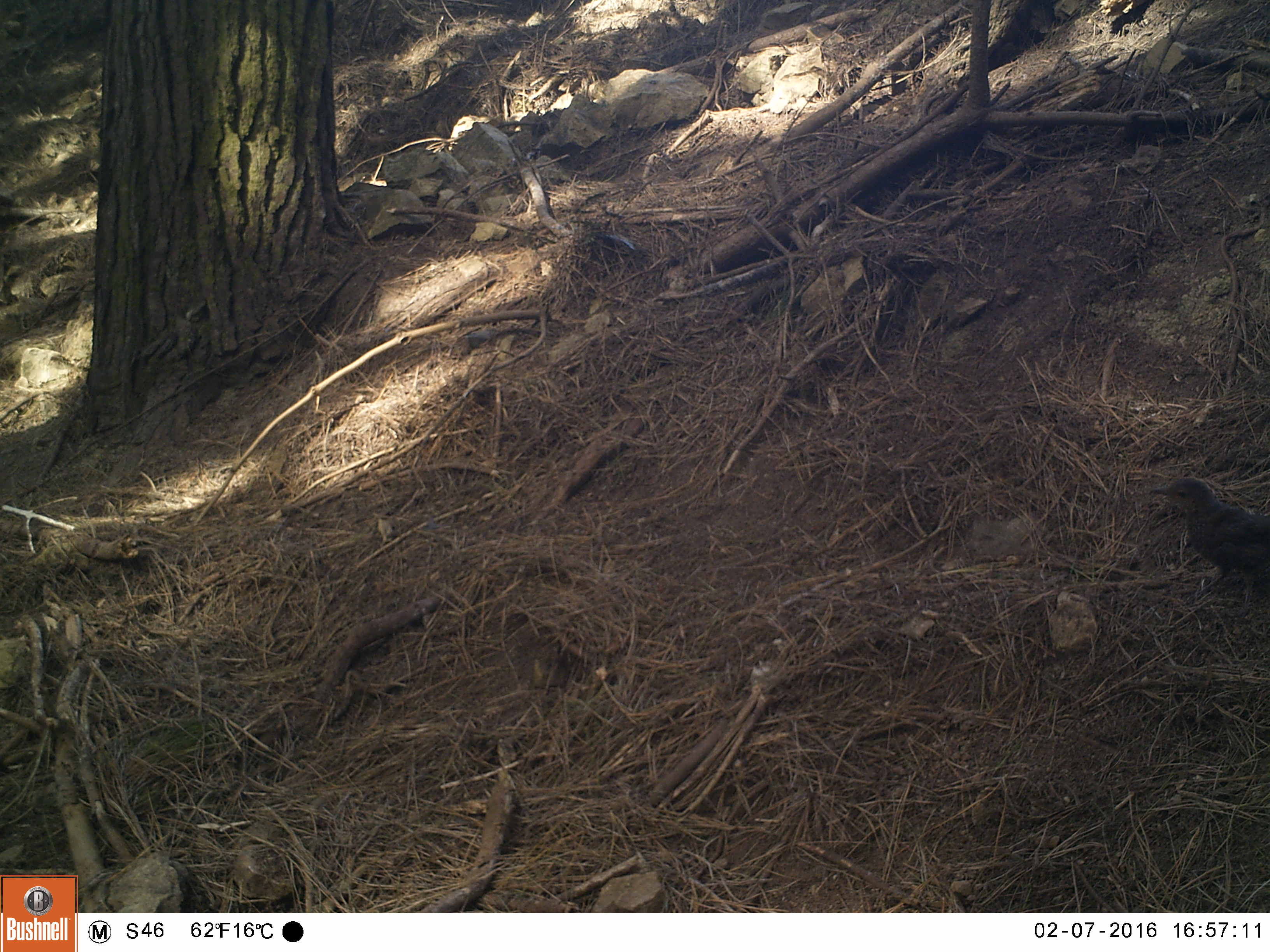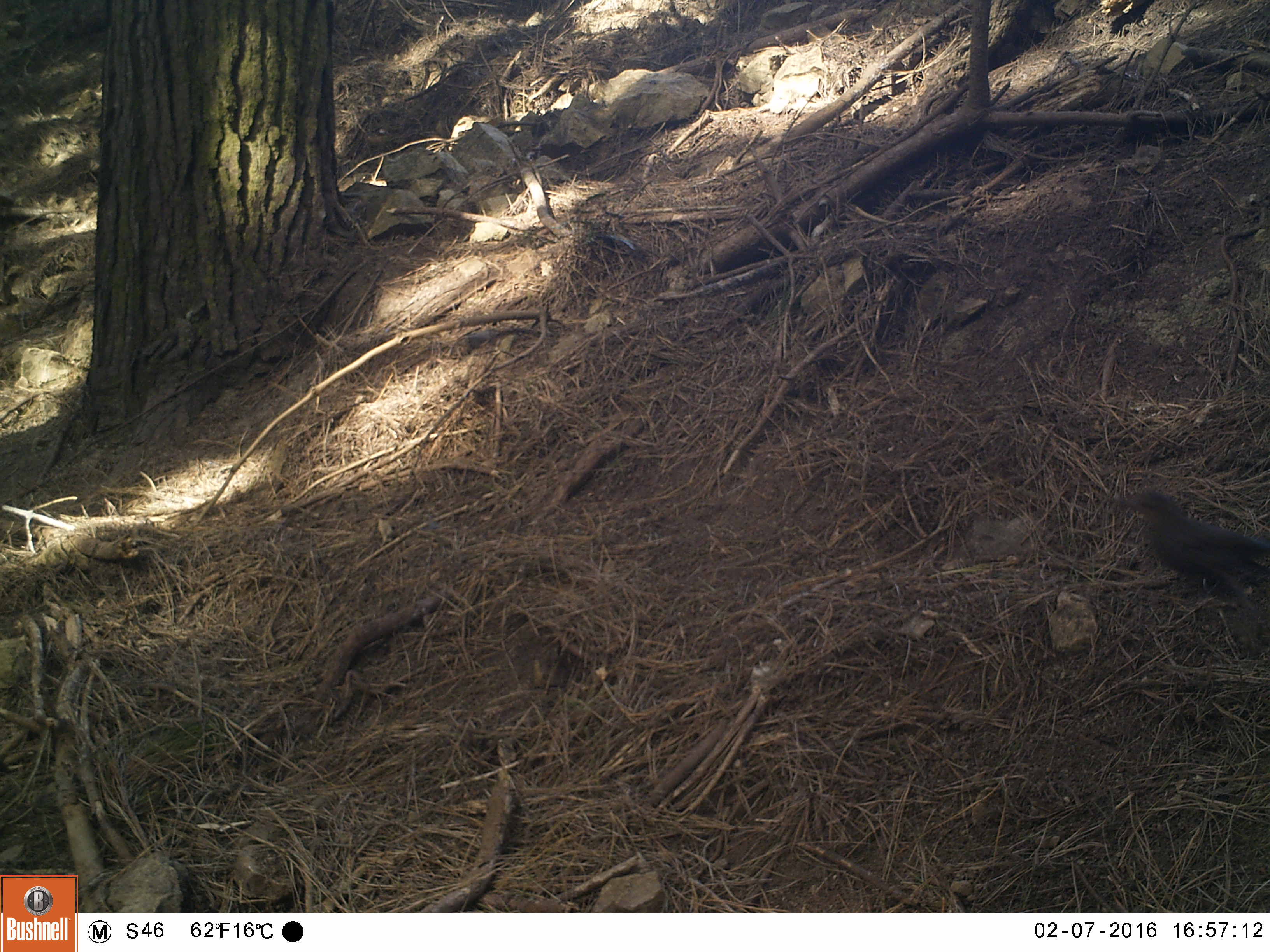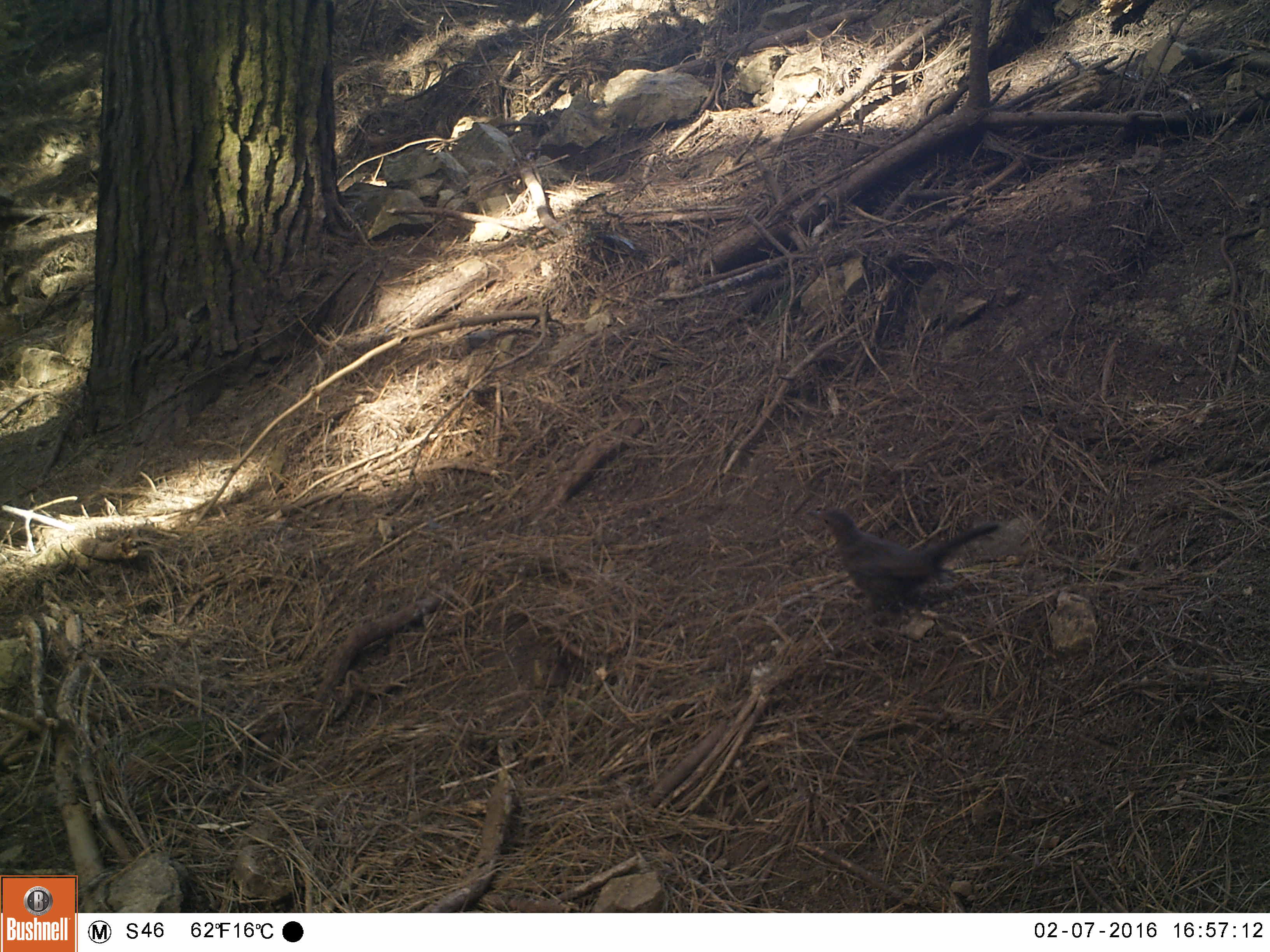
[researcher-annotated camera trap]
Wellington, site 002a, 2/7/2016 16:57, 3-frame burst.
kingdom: Animalia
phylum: Chordata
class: Aves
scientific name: Aves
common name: bird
Bird (Aves).